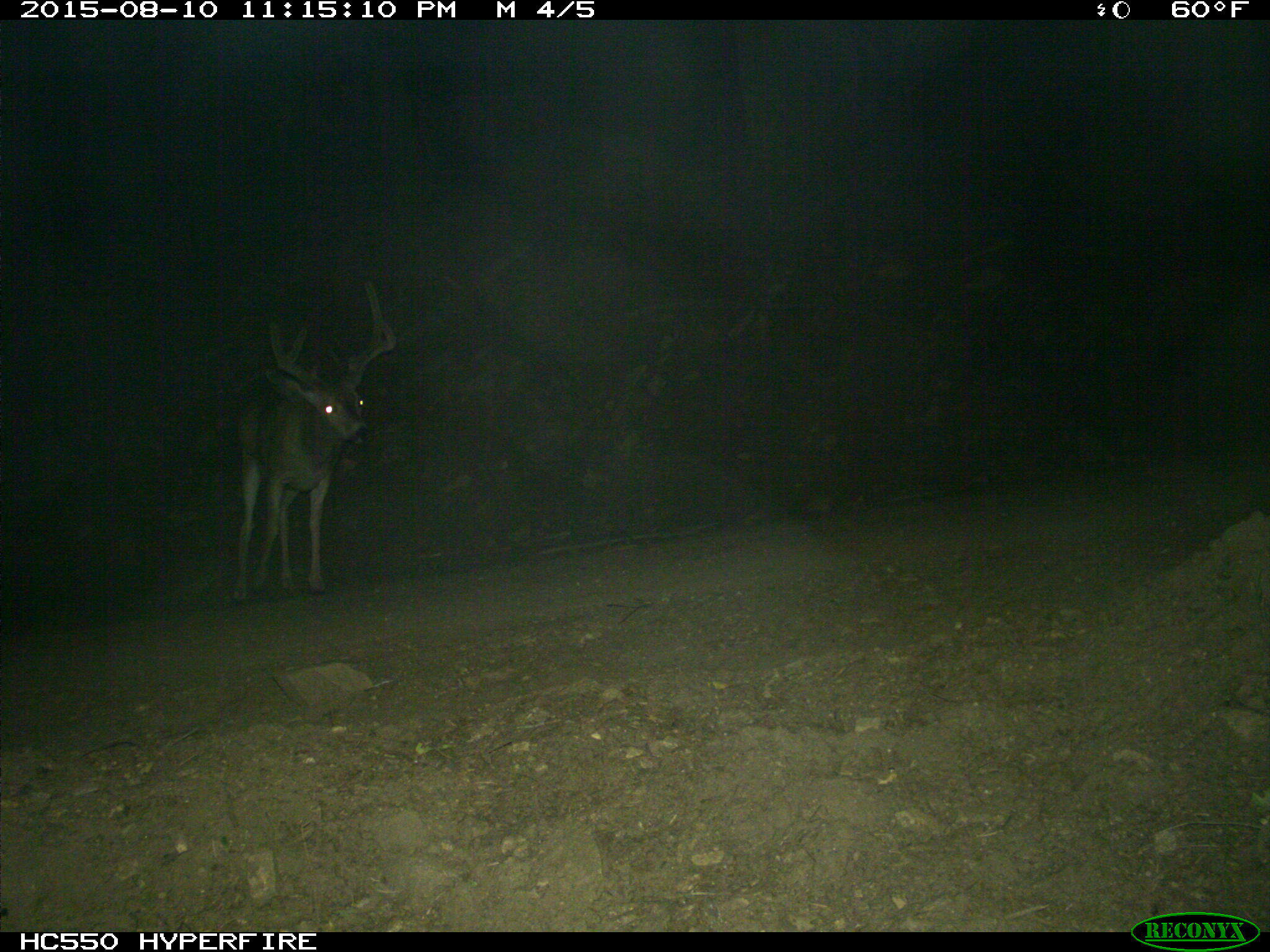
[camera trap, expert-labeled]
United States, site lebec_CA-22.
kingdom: Animalia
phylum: Chordata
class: Mammalia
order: Artiodactyla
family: Cervidae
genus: Odocoileus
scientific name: Odocoileus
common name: deer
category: unidentified deer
Unidentified deer (deer) (Odocoileus).